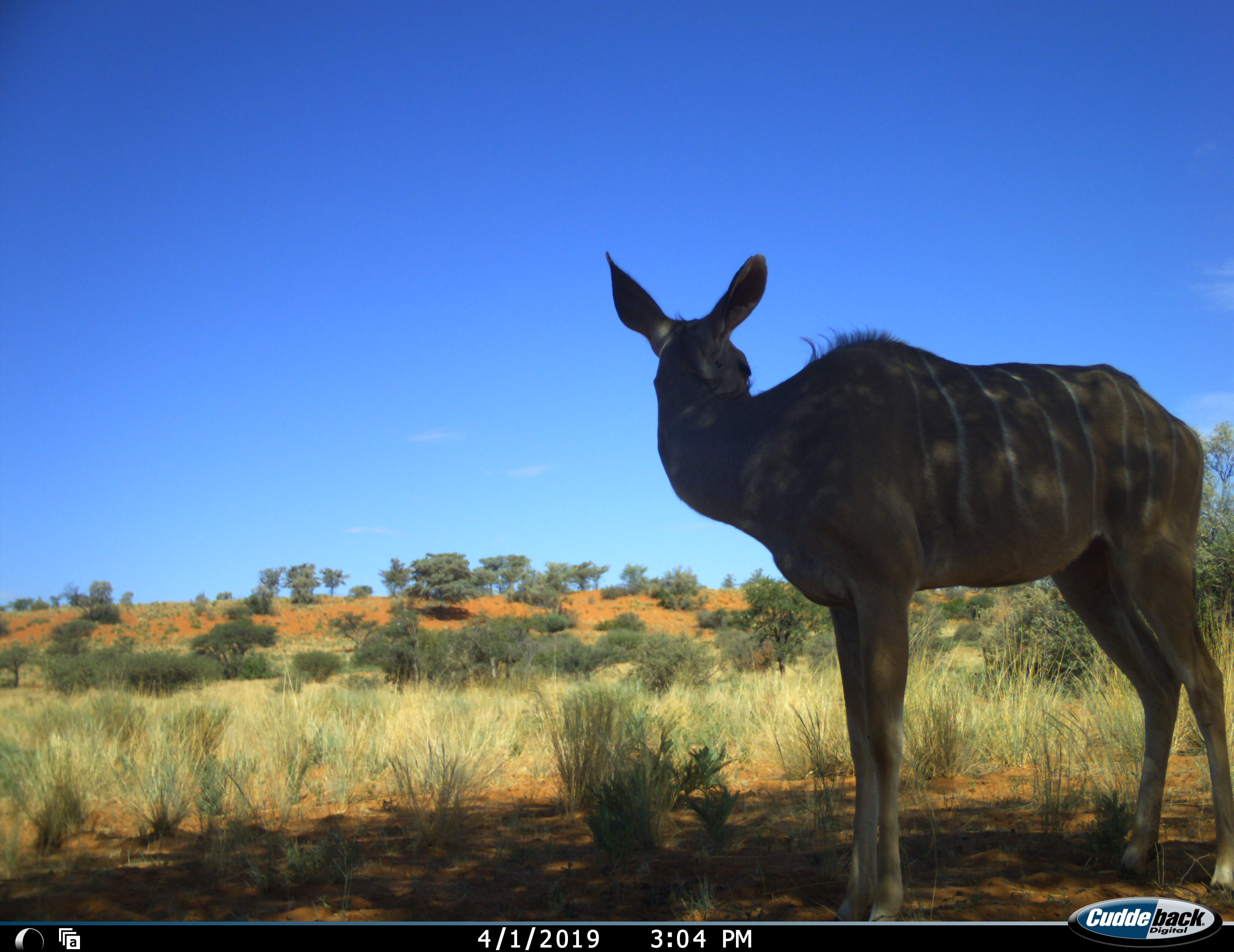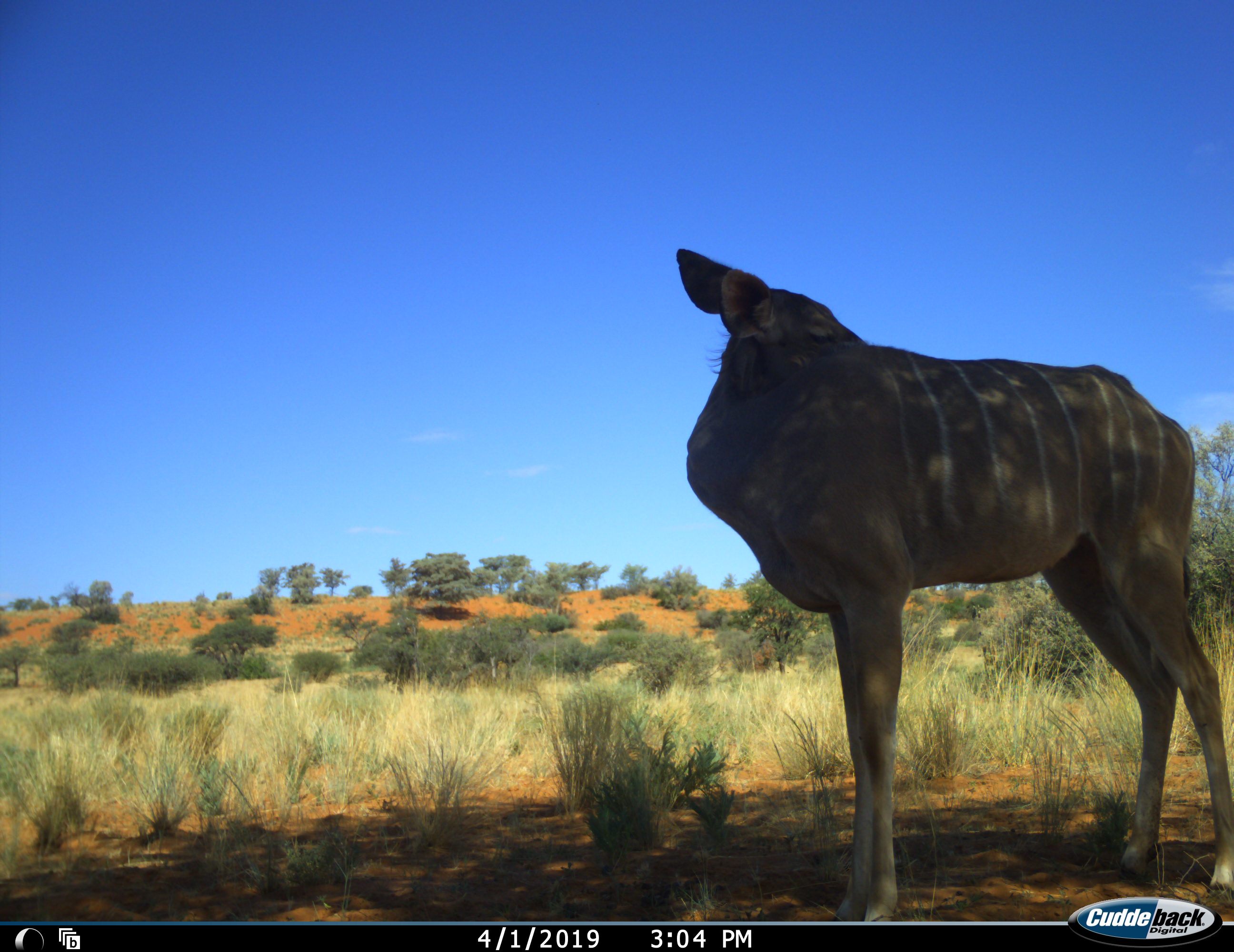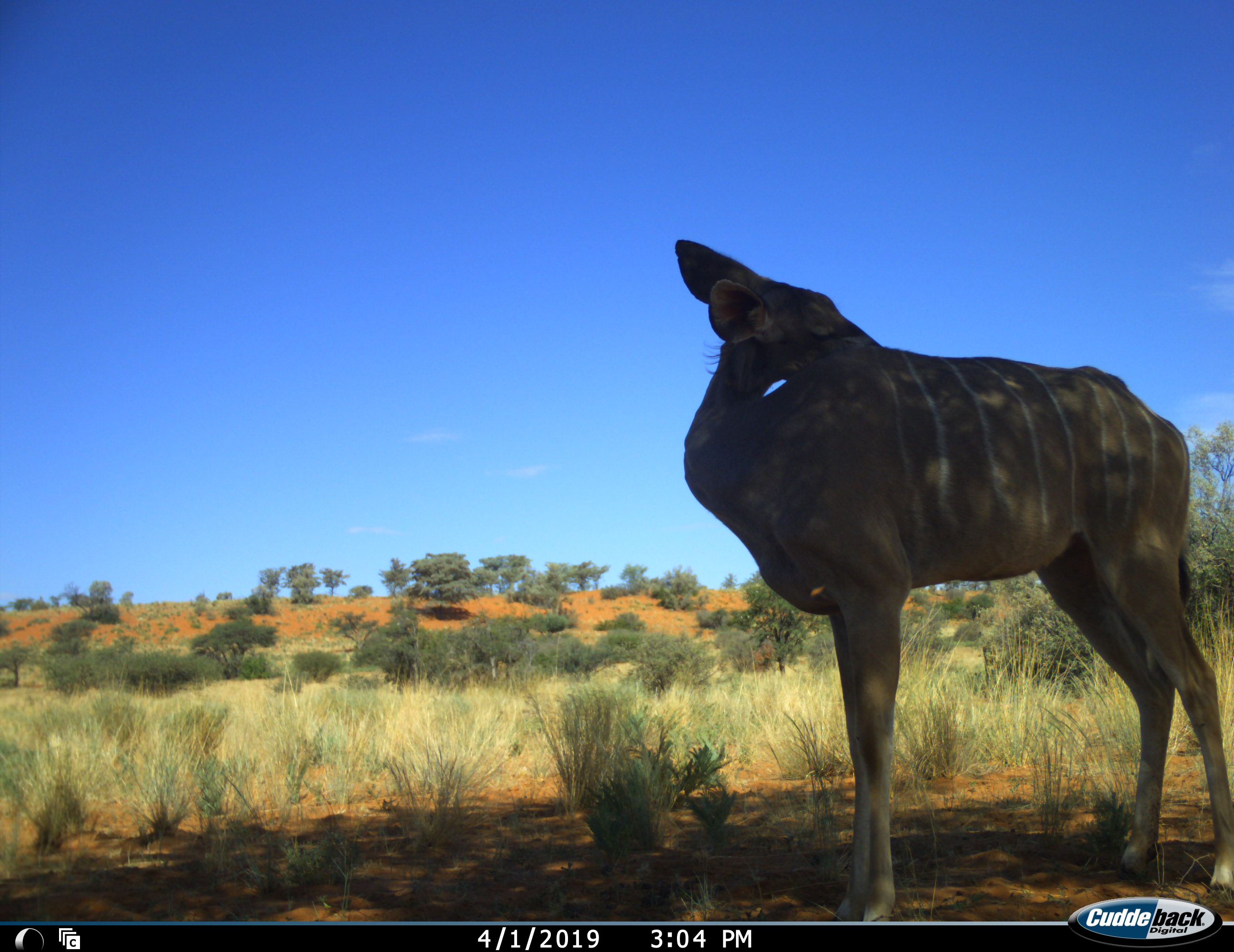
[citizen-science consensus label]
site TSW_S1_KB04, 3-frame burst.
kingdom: Animalia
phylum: Chordata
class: Mammalia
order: Artiodactyla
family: Bovidae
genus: Tragelaphus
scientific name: Tragelaphus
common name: kudu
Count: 1.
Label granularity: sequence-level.